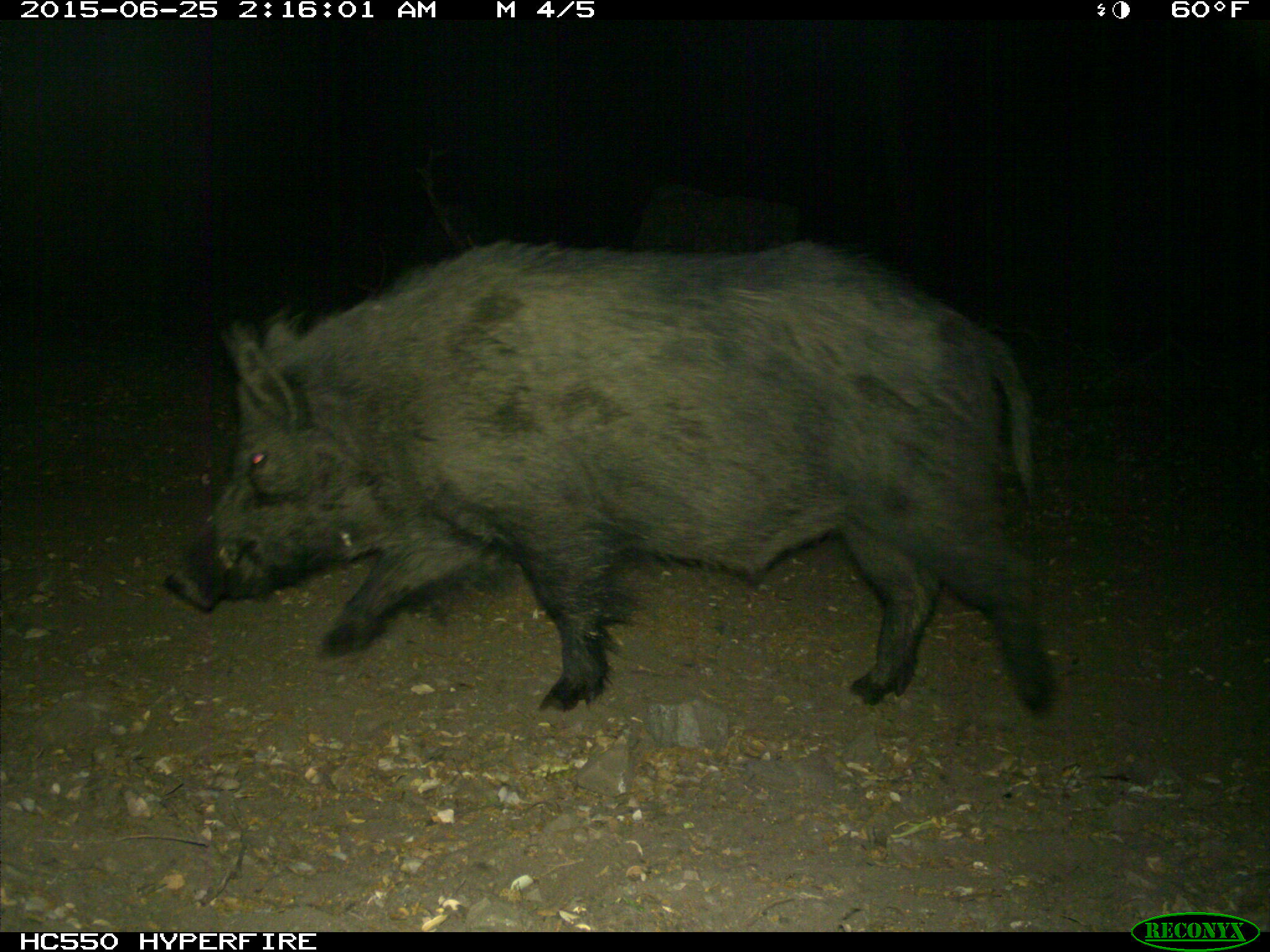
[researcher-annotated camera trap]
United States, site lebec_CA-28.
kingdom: Animalia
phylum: Chordata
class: Mammalia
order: Artiodactyla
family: Suidae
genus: Sus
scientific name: Sus scrofa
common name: wild boar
Sus scrofa (wild boar).